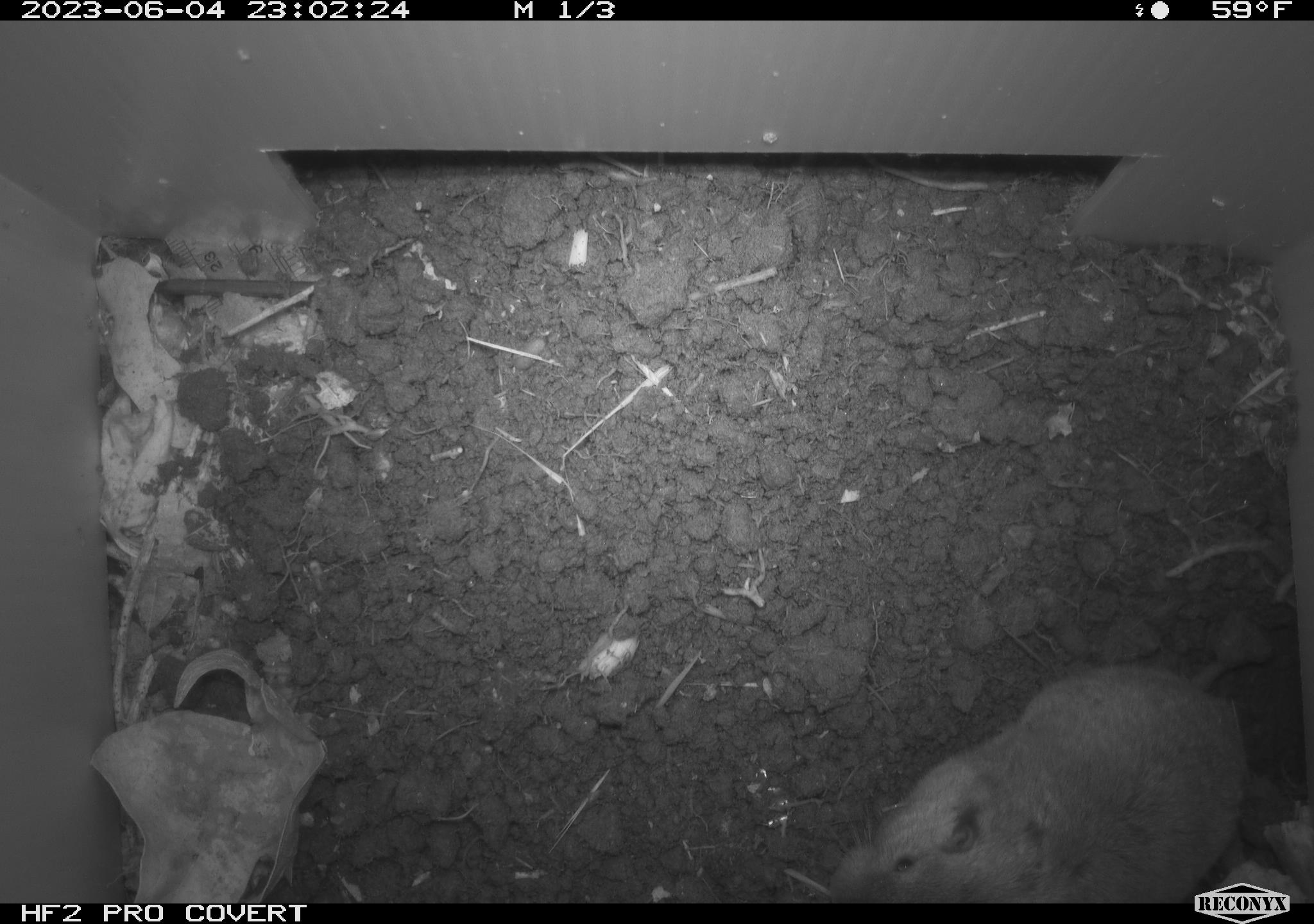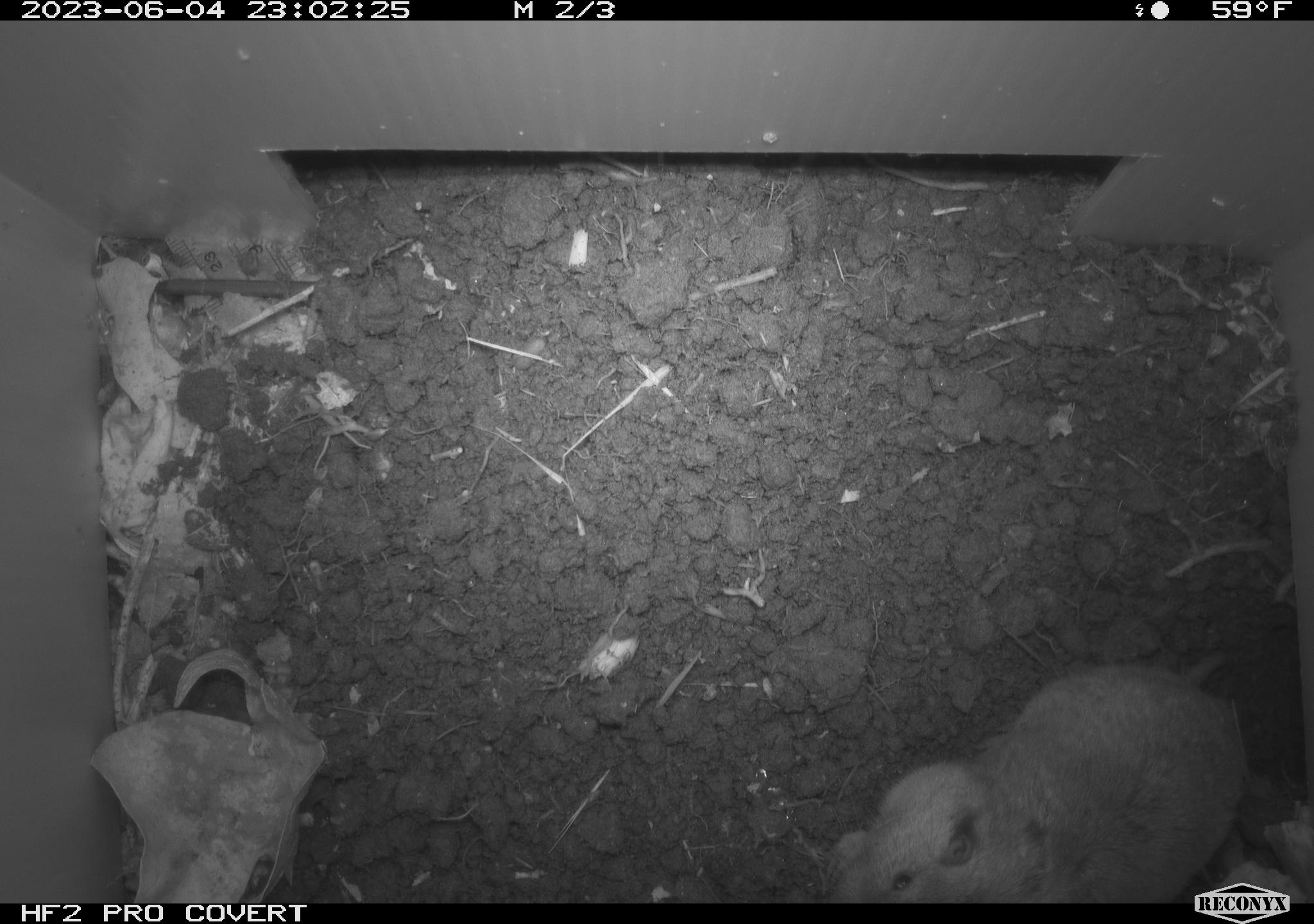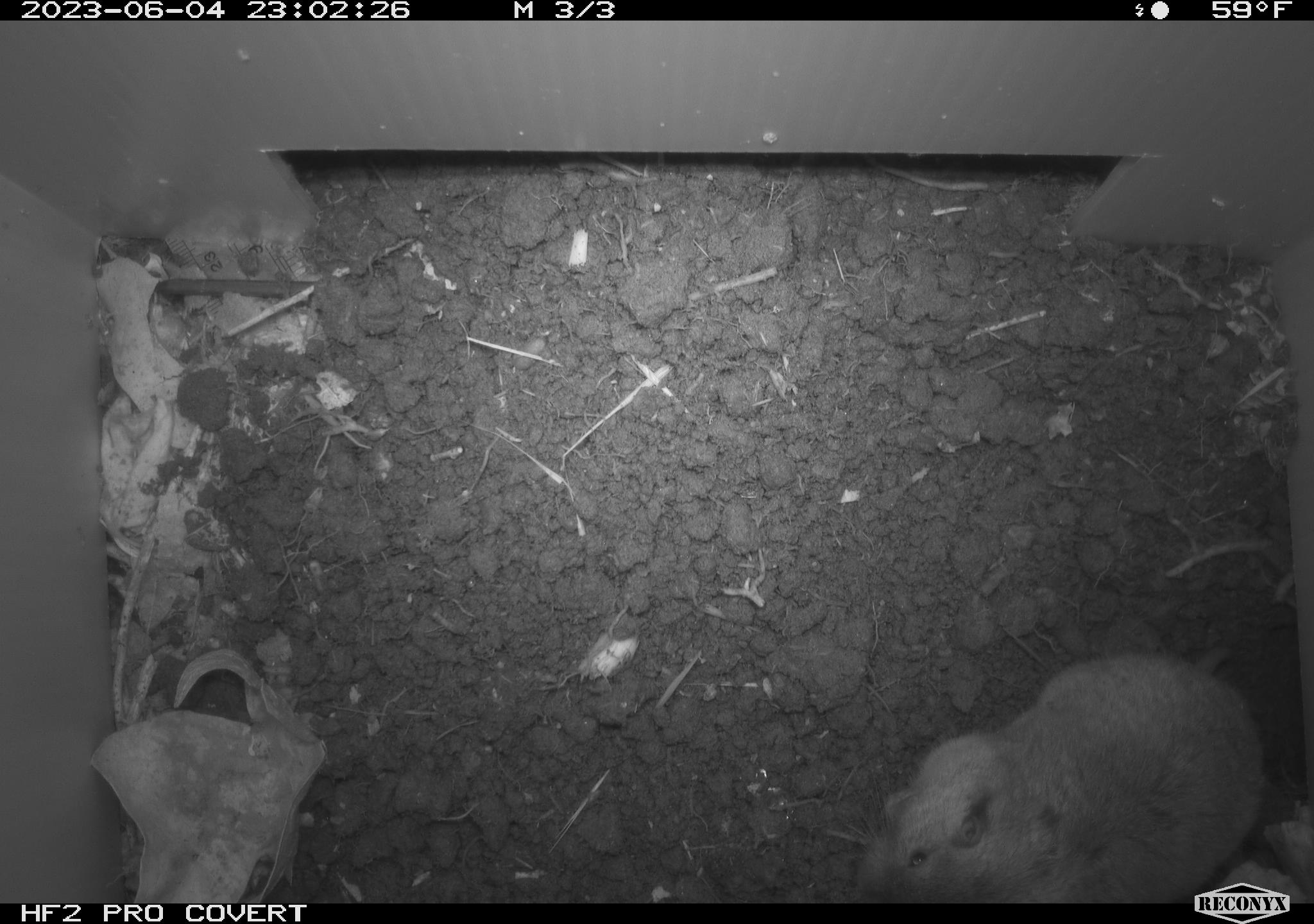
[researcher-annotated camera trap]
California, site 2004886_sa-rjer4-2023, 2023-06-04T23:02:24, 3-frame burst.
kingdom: Animalia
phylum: Chordata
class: Mammalia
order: Rodentia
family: Geomyidae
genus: Megascapheus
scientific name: Megascapheus bottae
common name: botta's pocket gopher